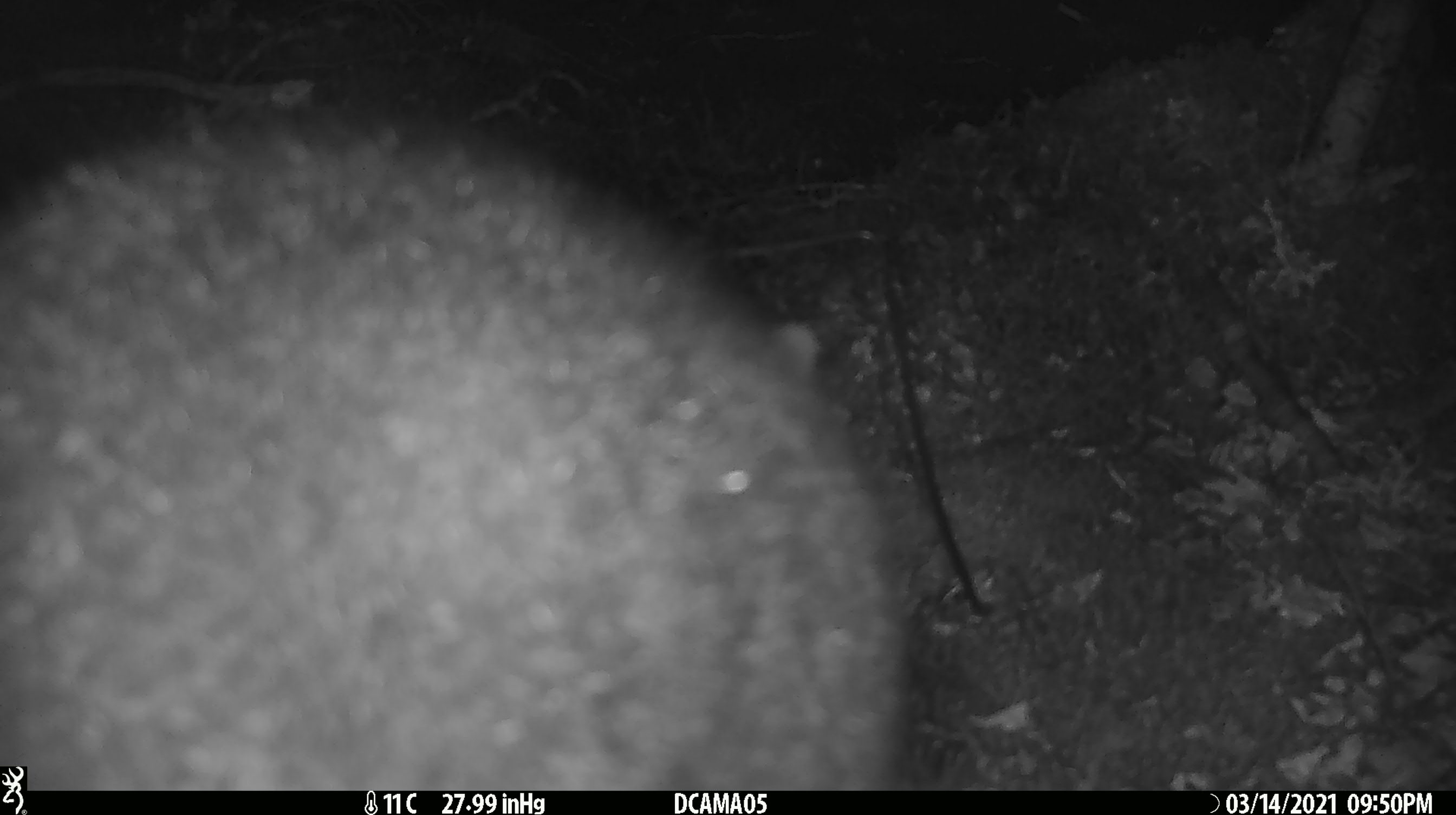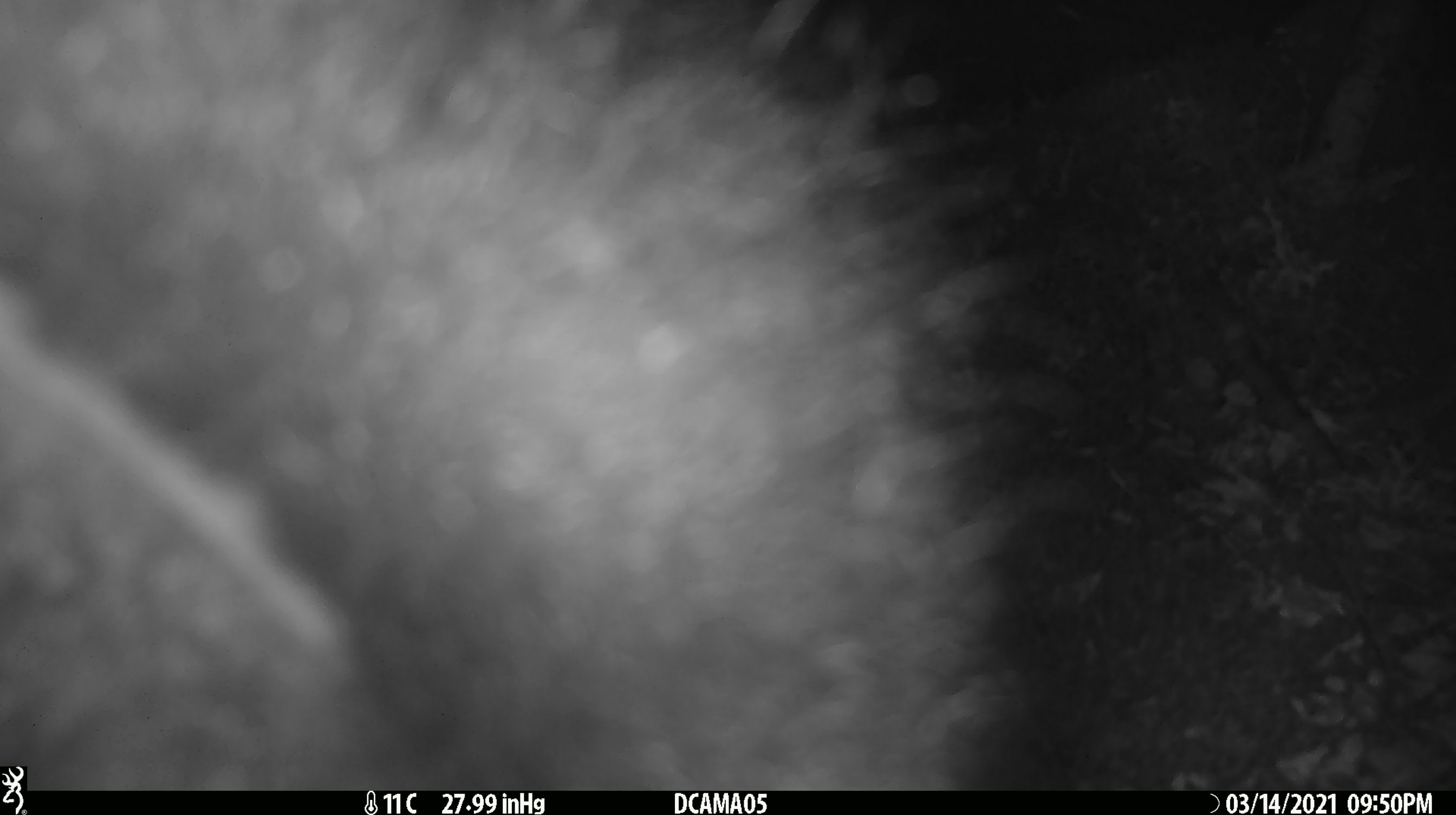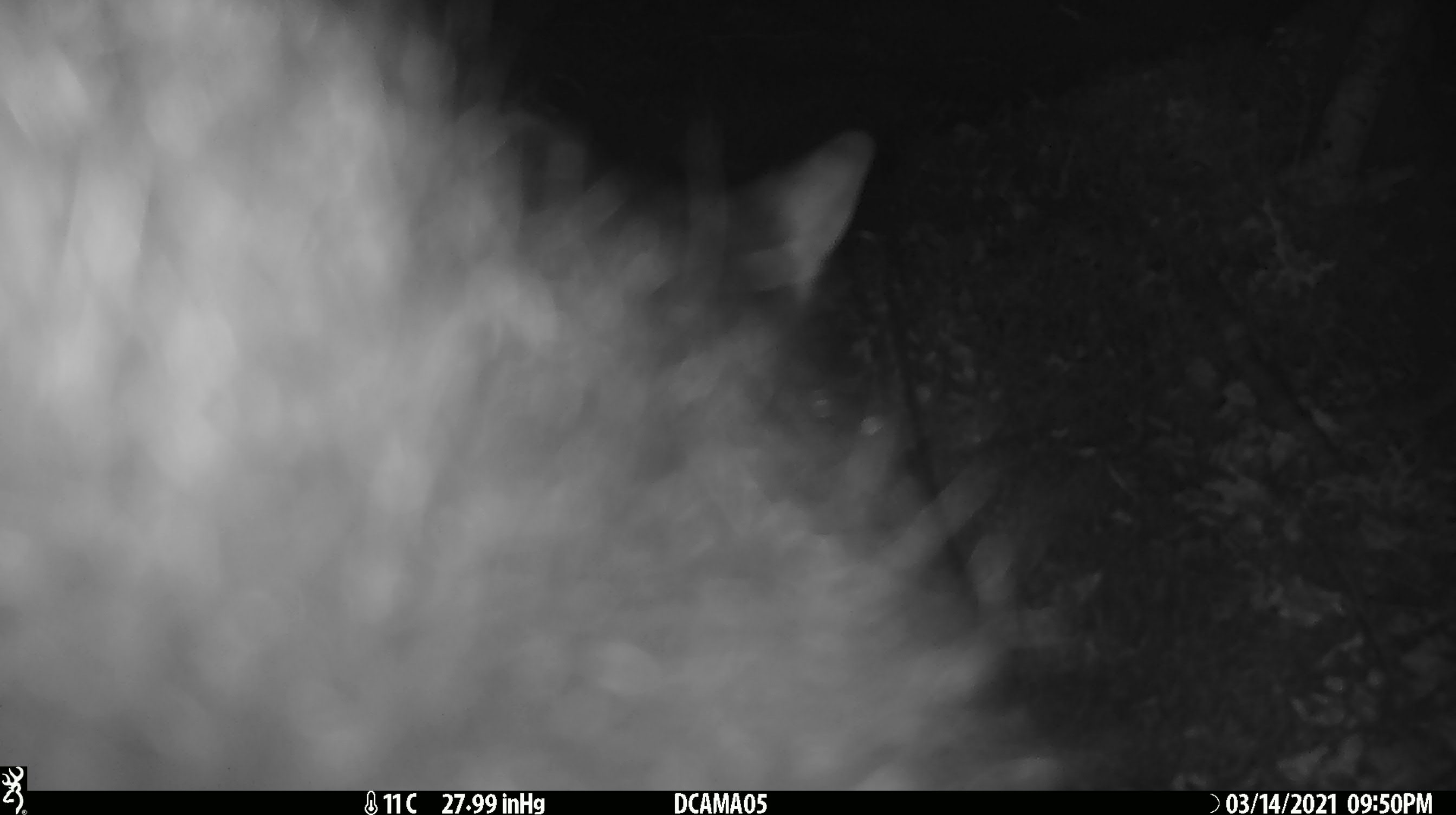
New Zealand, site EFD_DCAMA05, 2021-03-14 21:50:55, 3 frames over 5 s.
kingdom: Animalia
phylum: Chordata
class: Mammalia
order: Diprotodontia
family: Phalangeridae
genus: Trichosurus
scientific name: Trichosurus vulpecula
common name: common brushtail possum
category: possum